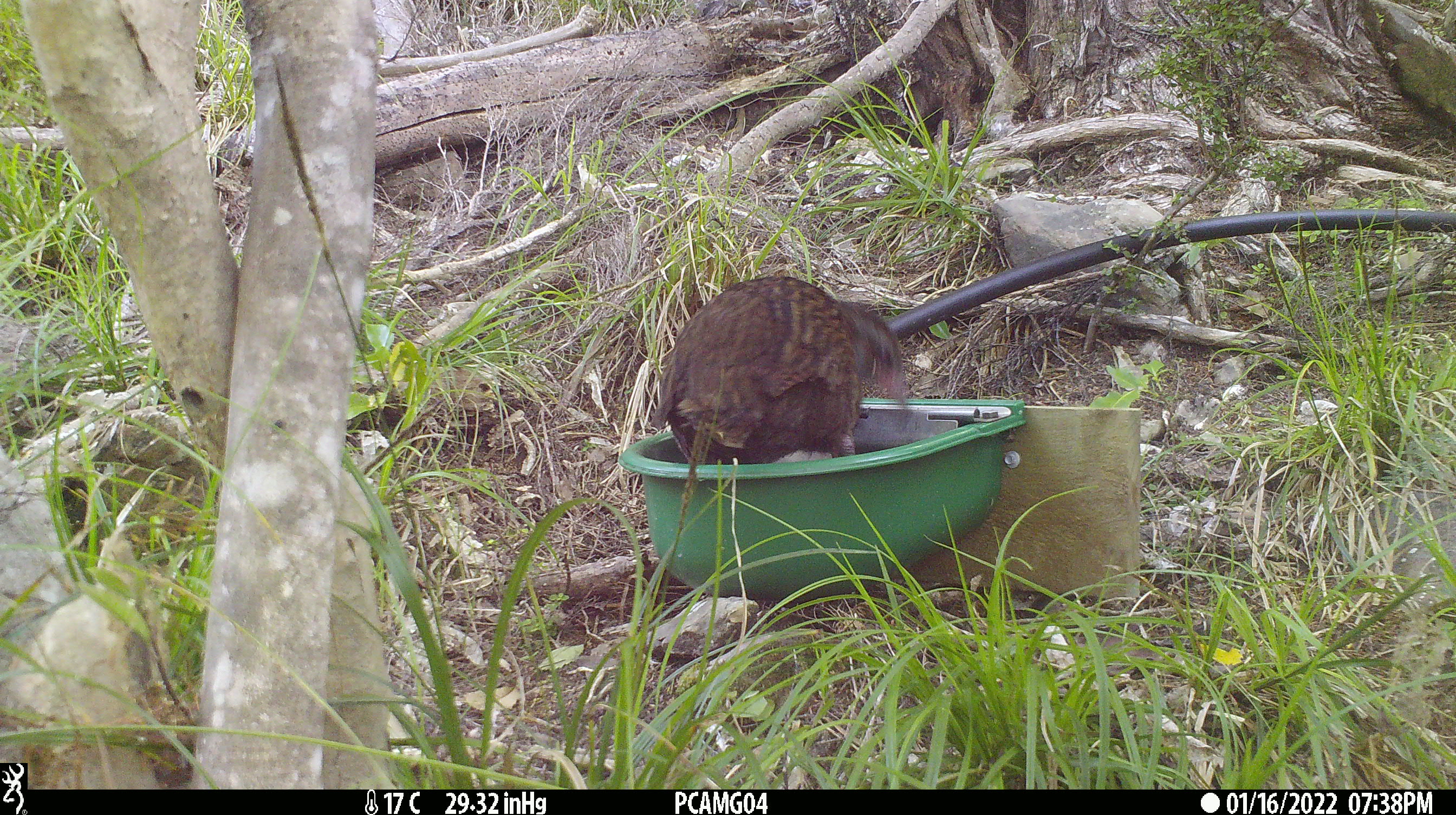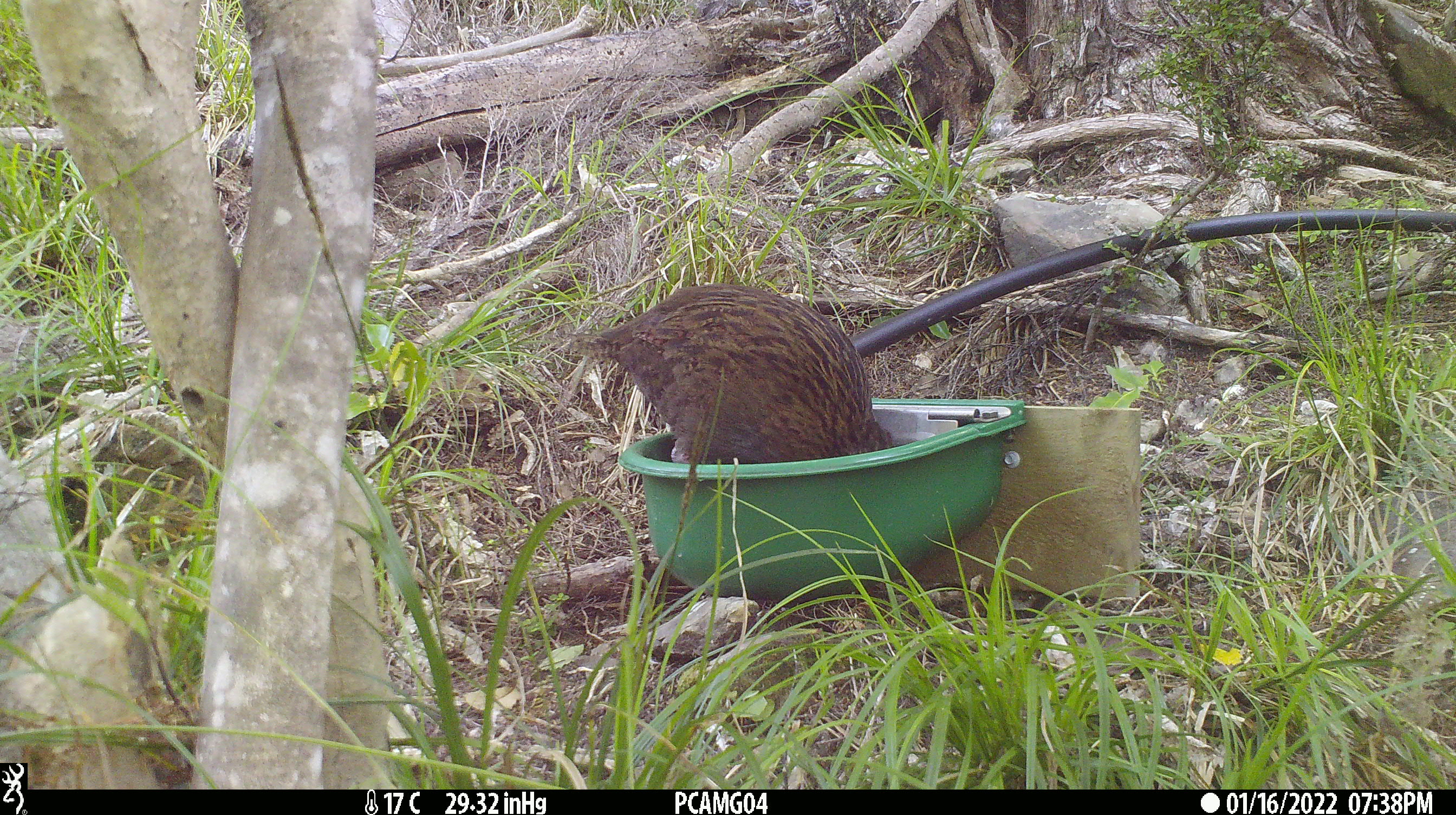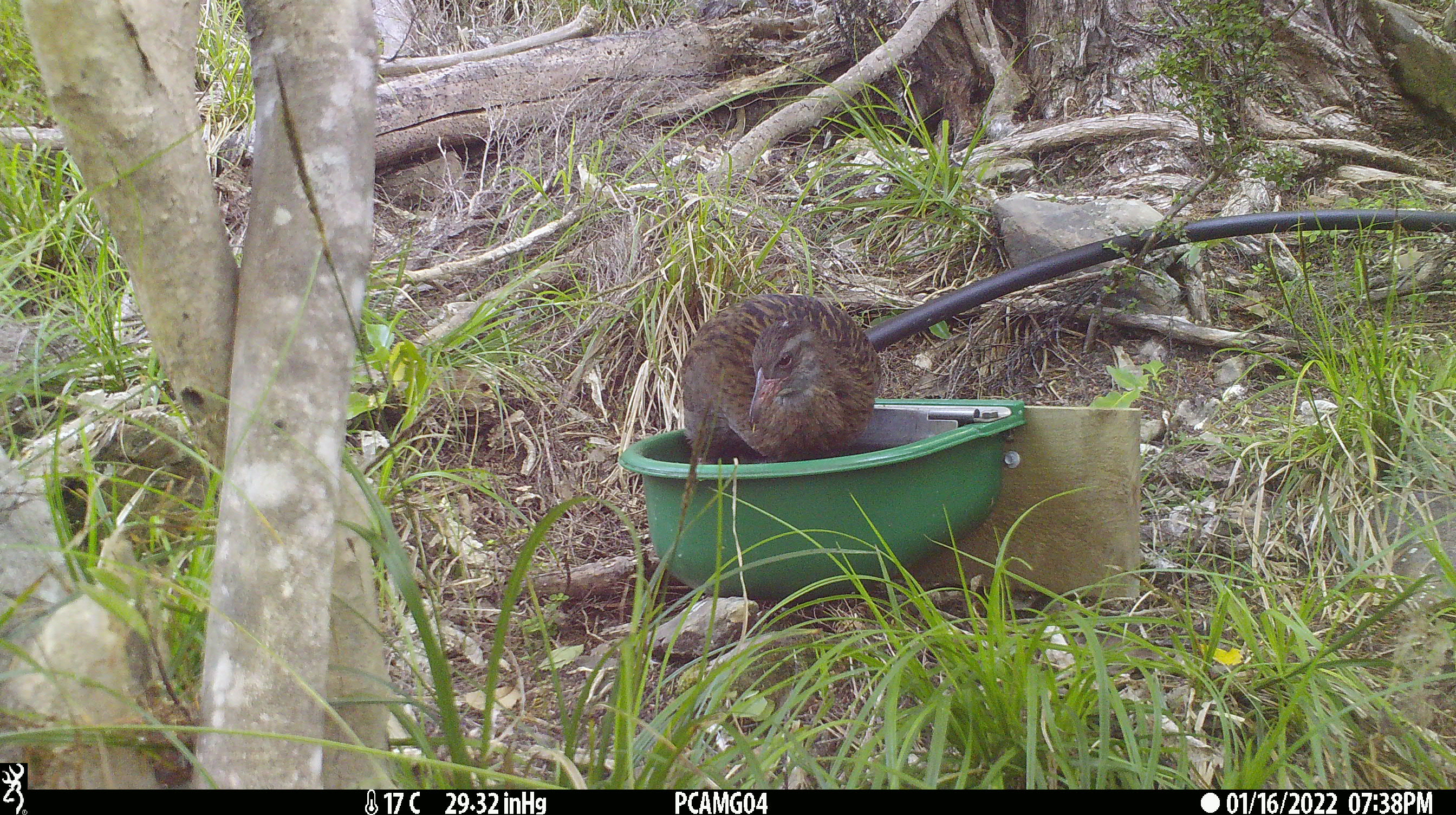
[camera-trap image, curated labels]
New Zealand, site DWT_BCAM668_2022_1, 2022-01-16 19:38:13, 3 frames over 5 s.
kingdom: Animalia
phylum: Chordata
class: Aves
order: Gruiformes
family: Rallidae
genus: Gallirallus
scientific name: Gallirallus australis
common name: weka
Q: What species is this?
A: Weka (Gallirallus australis).